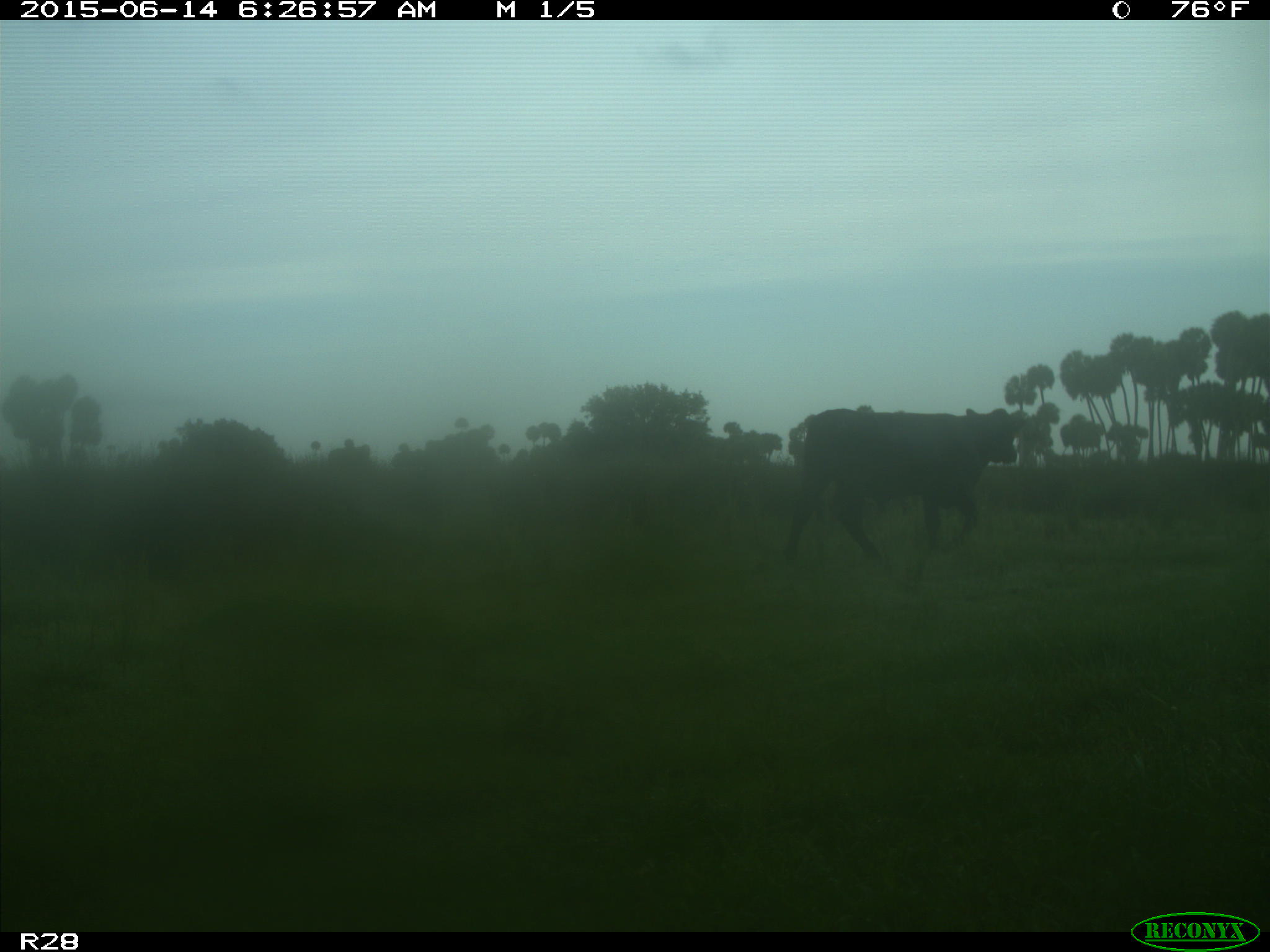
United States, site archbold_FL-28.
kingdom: Animalia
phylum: Chordata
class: Mammalia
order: Artiodactyla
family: Bovidae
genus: Bos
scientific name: Bos taurus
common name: domestic cow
Bos taurus (domestic cow).